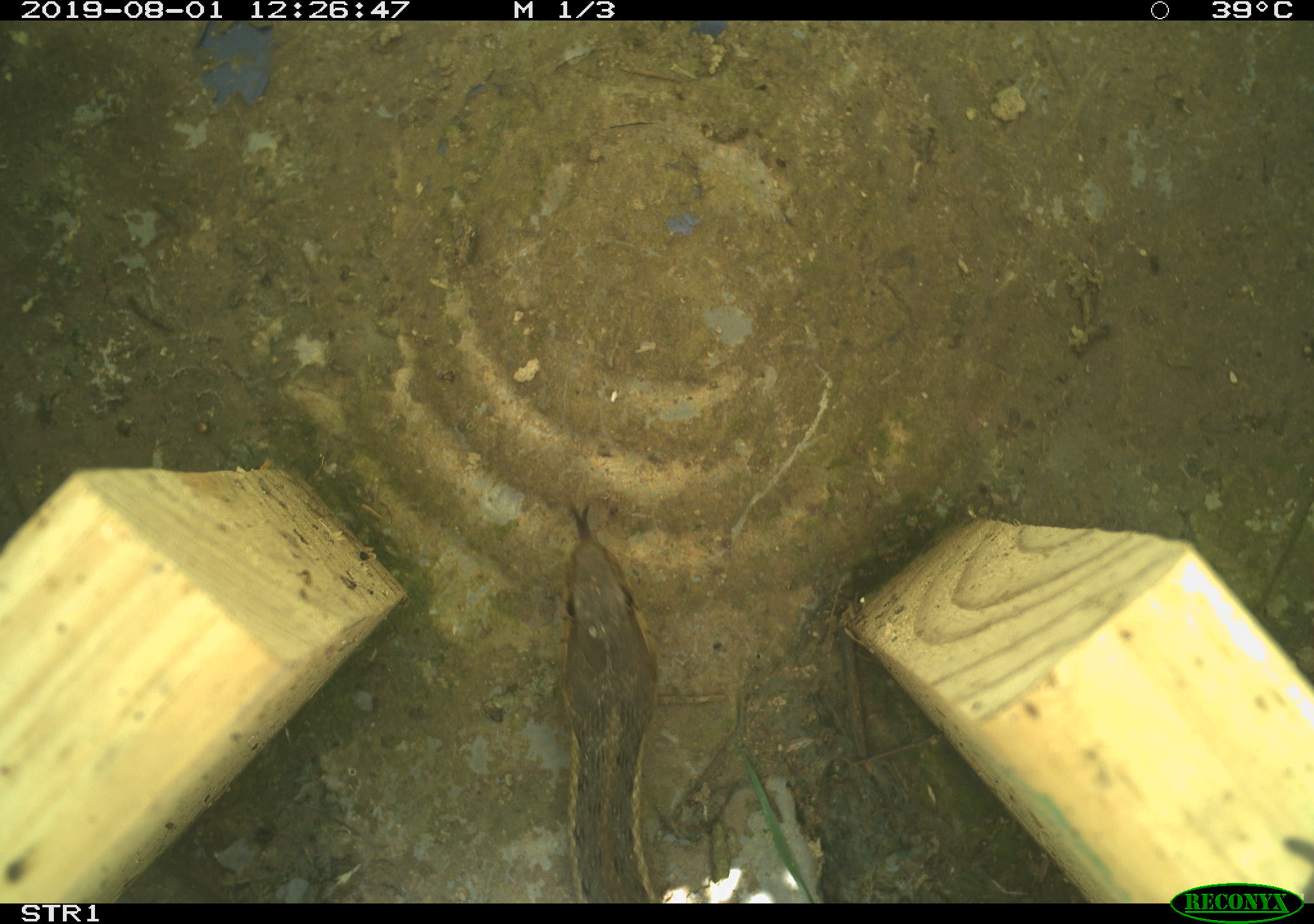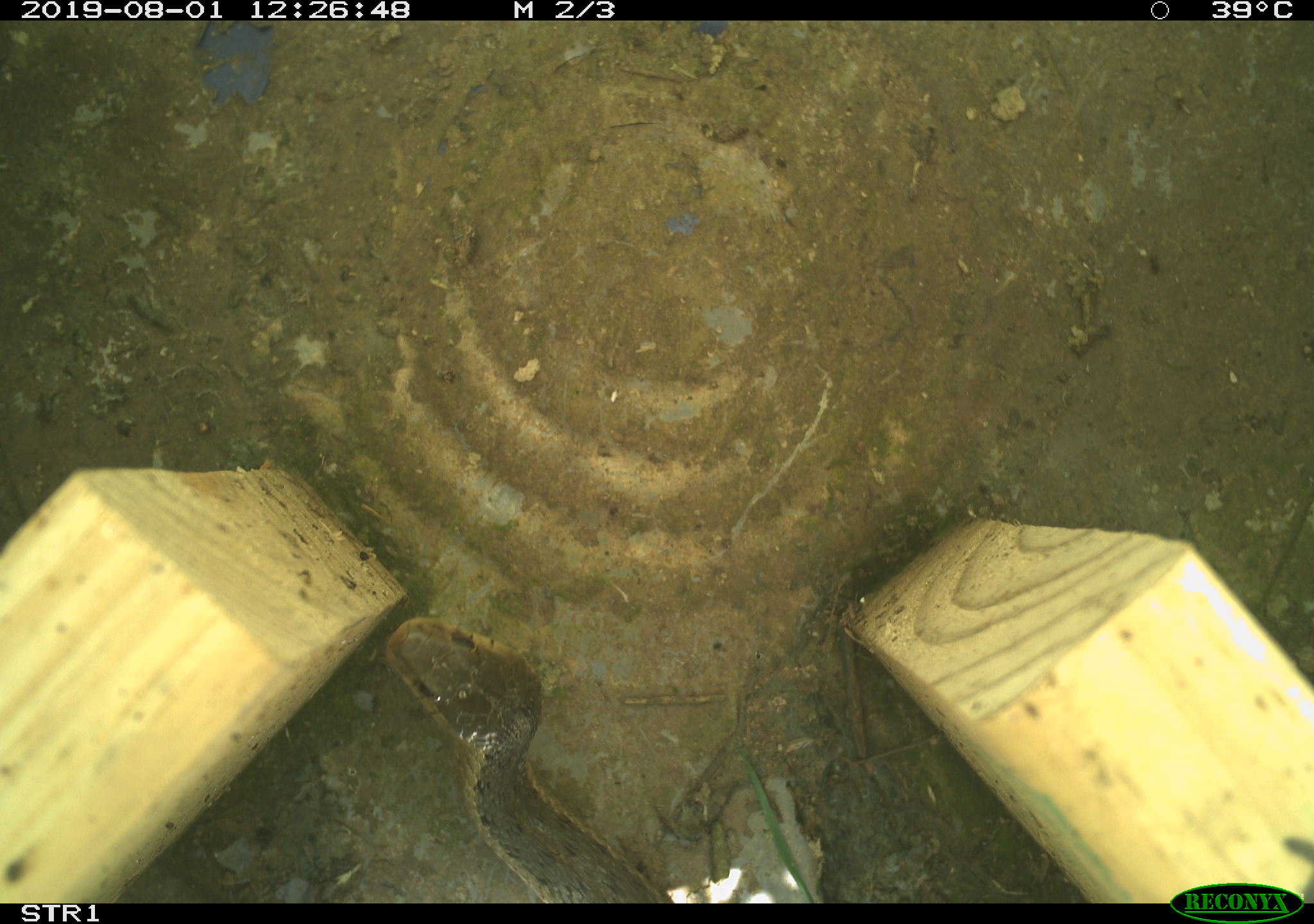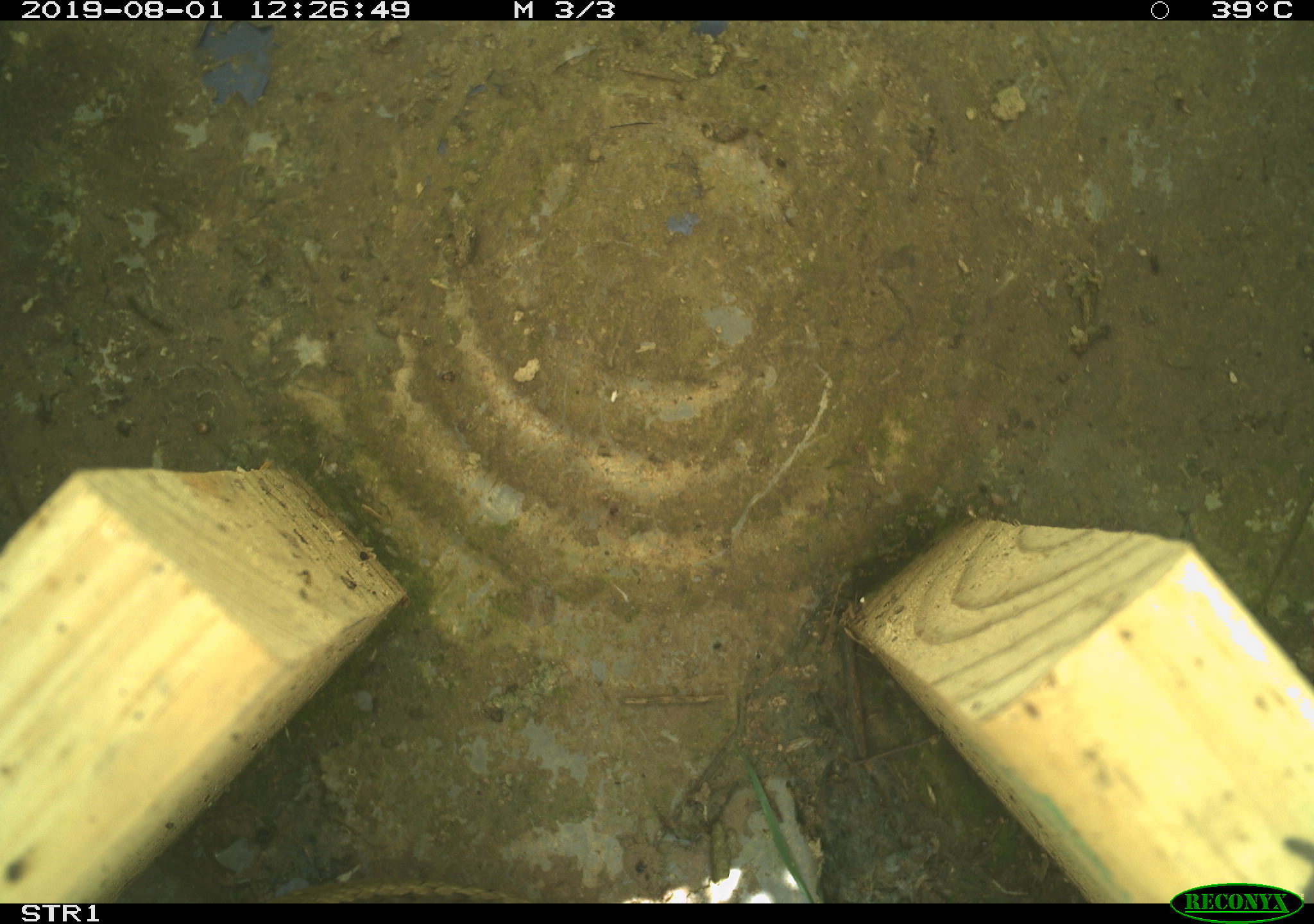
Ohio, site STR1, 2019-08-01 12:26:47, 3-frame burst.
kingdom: Animalia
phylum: Chordata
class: Reptilia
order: Squamata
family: Colubridae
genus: Thamnophis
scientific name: Thamnophis sirtalis sirtalis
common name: eastern gartersnake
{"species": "eastern gartersnake (Thamnophis sirtalis sirtalis)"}